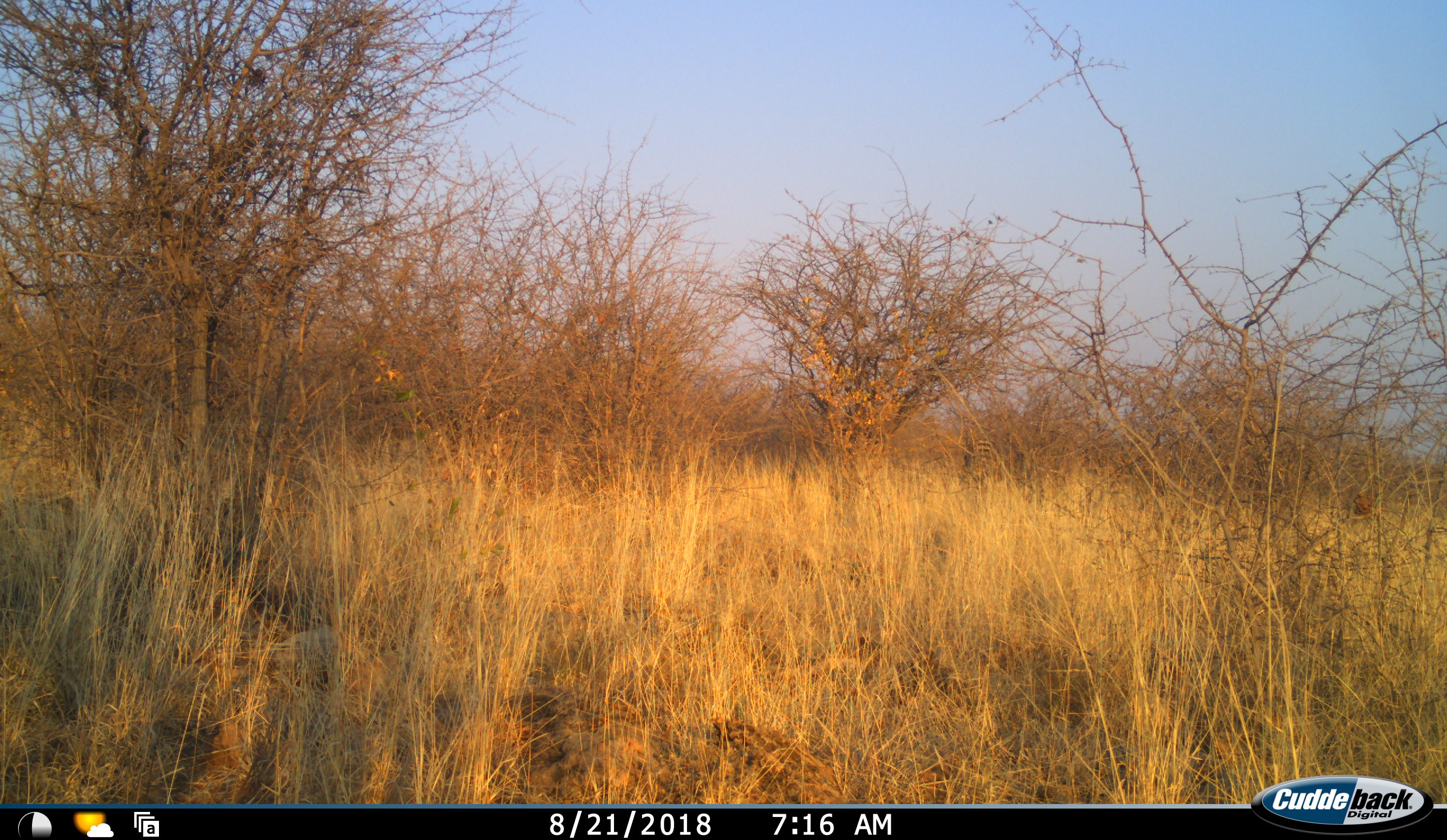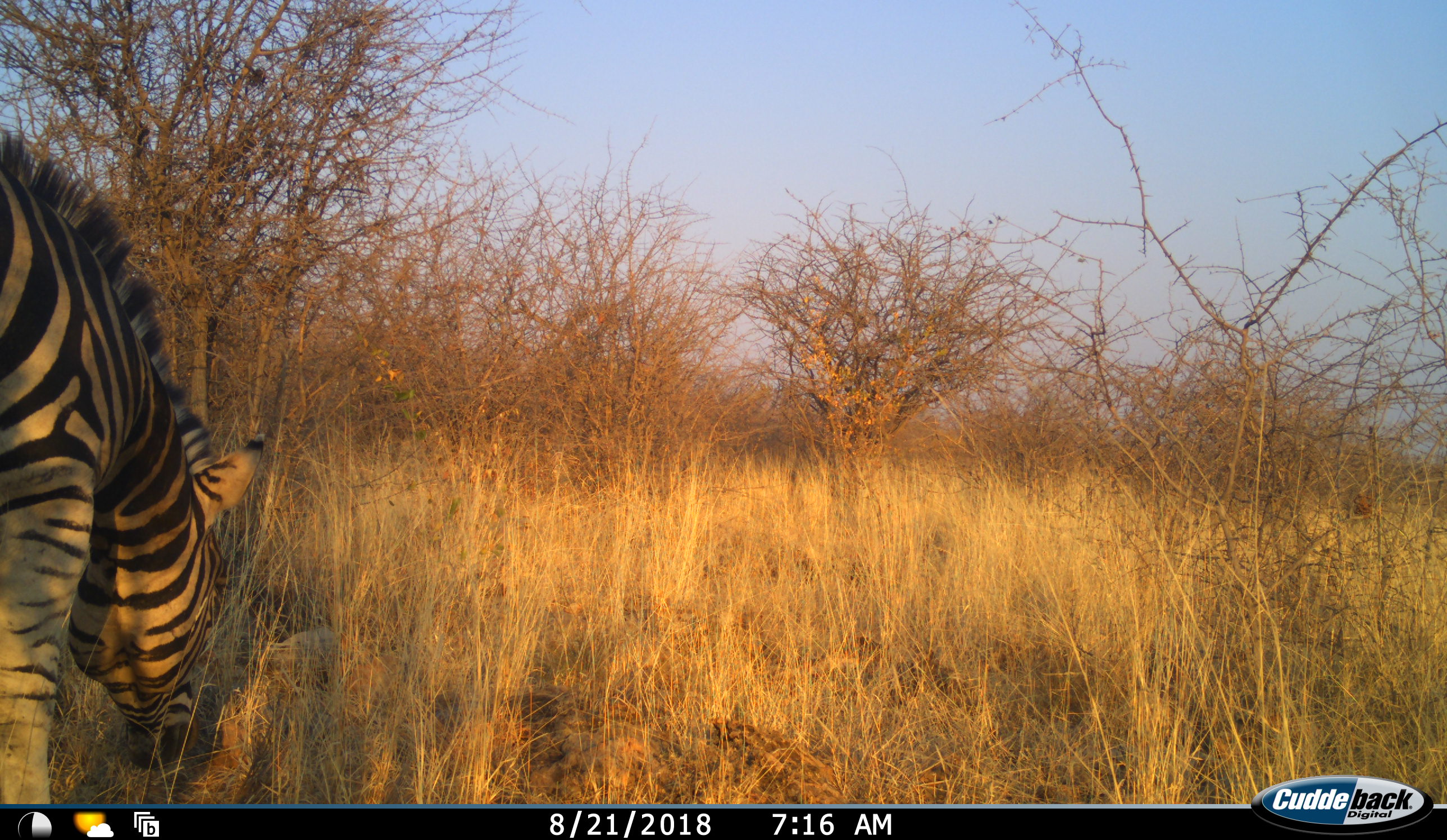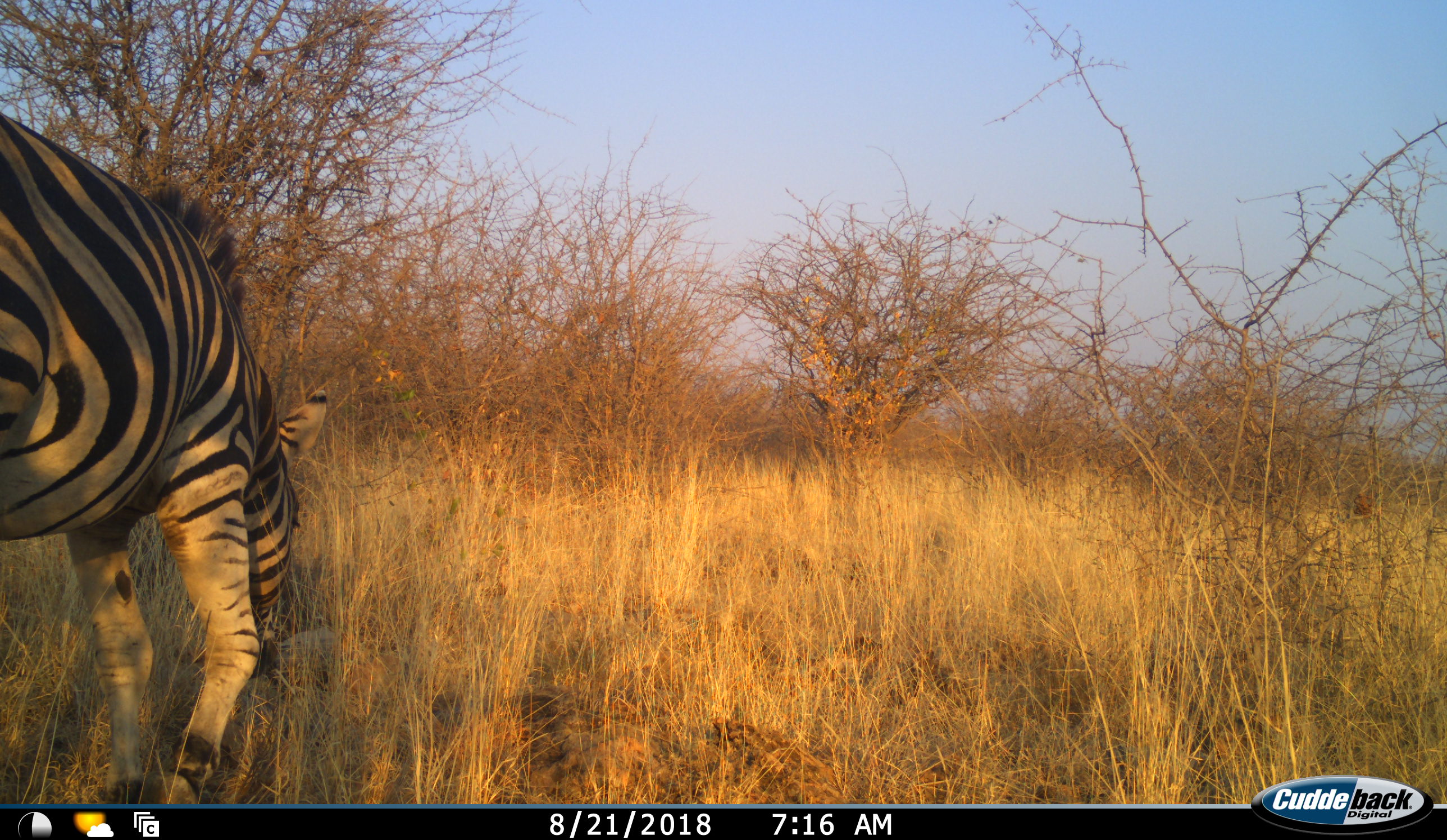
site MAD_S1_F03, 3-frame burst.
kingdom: Animalia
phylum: Chordata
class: Mammalia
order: Perissodactyla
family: Equidae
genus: Equus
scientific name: Equus quagga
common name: plains zebra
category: zebraplains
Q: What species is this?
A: Zebraplains (plains zebra) (Equus quagga).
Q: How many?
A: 1.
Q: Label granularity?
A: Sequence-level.